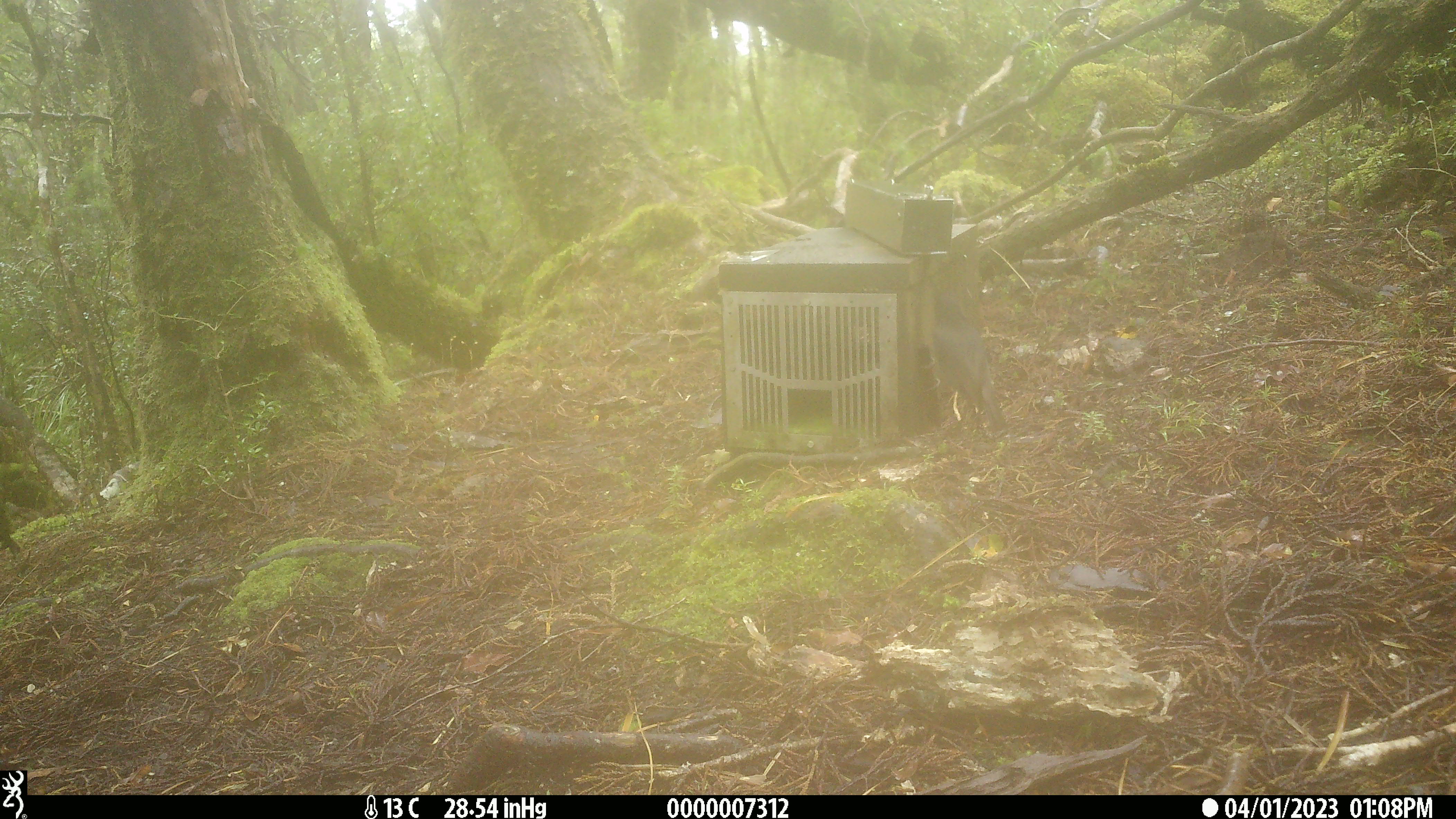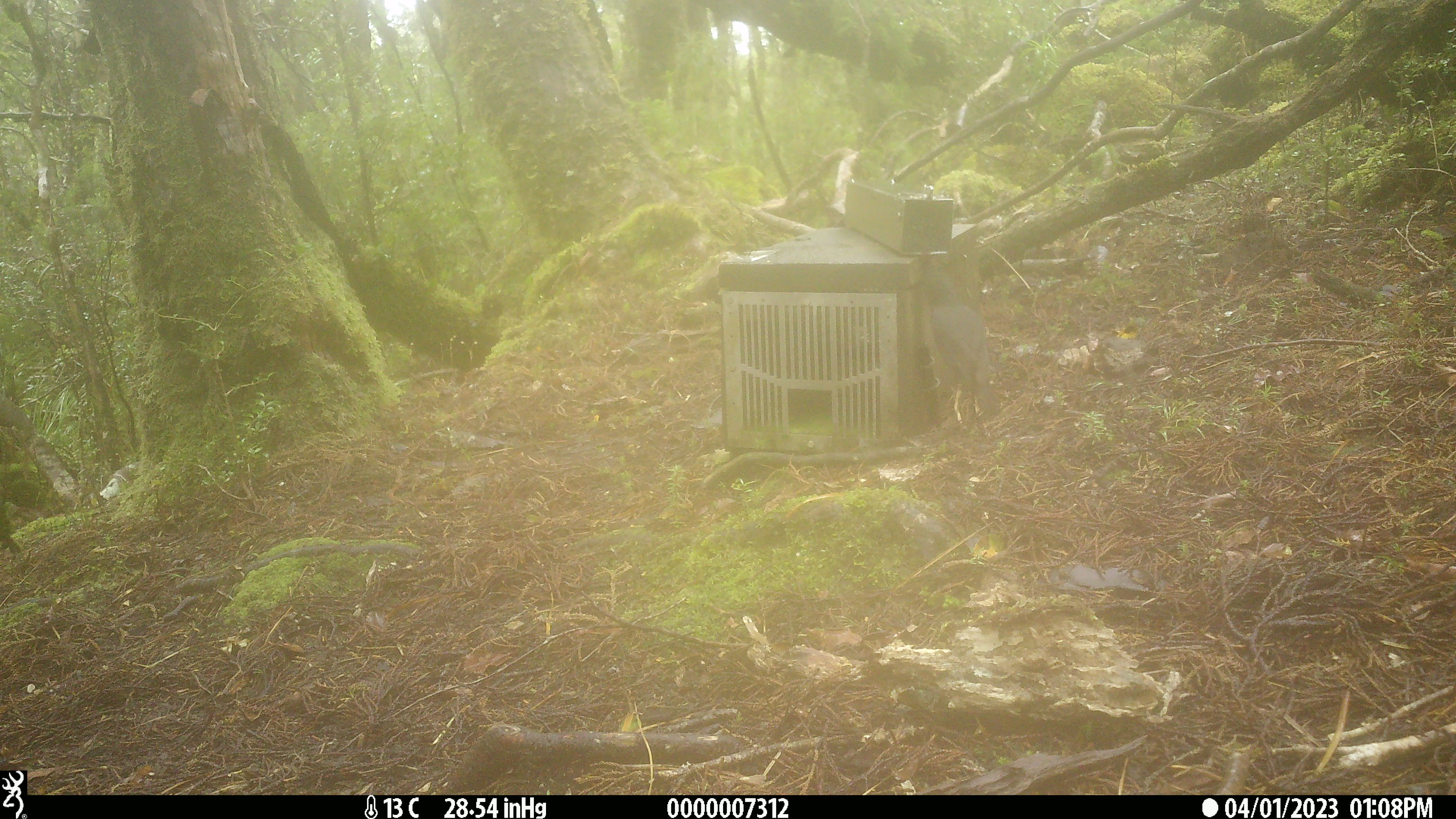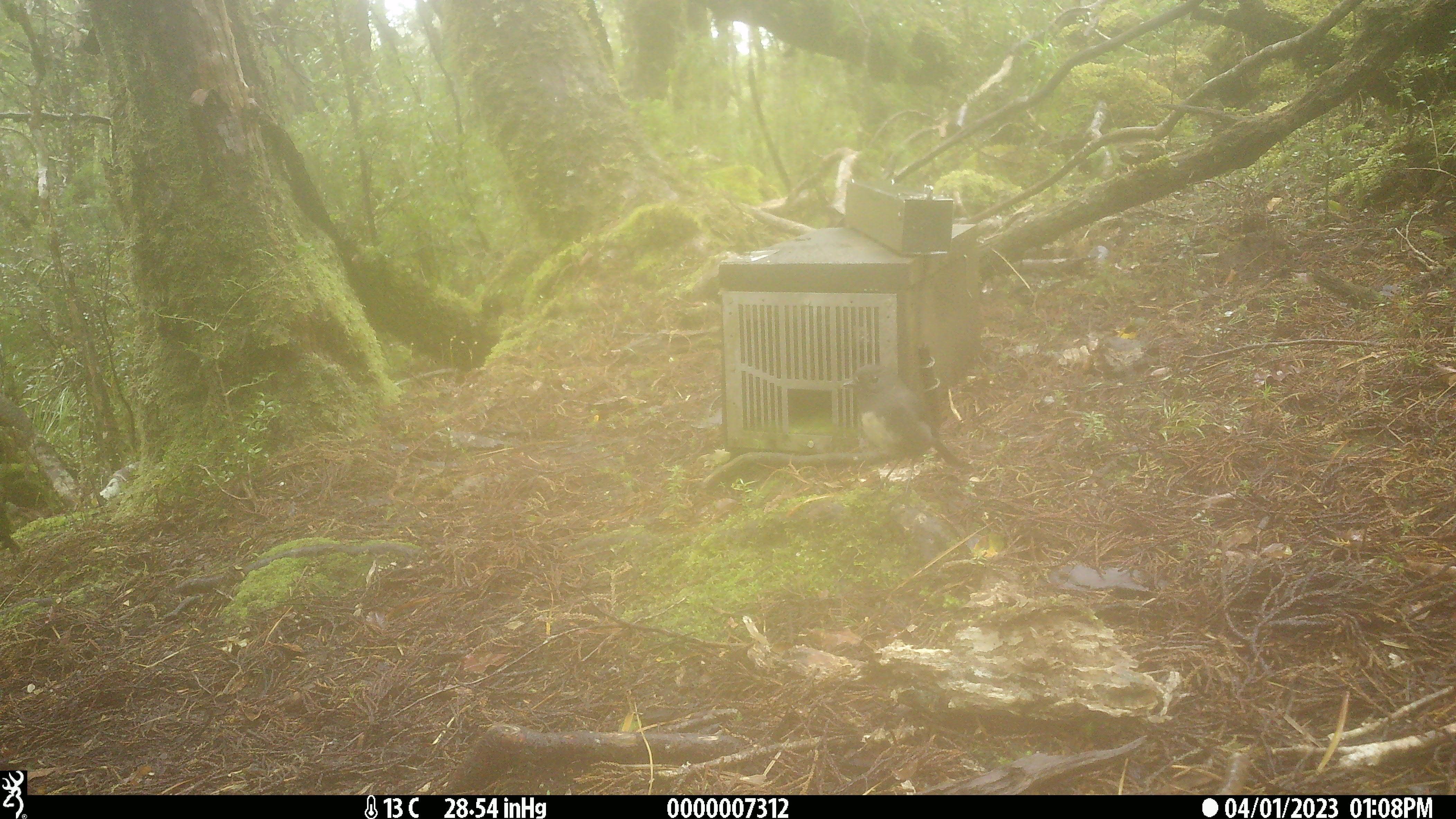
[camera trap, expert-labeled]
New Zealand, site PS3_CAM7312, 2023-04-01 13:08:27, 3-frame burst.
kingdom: Animalia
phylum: Chordata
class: Aves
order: Passeriformes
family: Petroicidae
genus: Petroica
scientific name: Petroica australis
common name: new zealand robin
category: robin